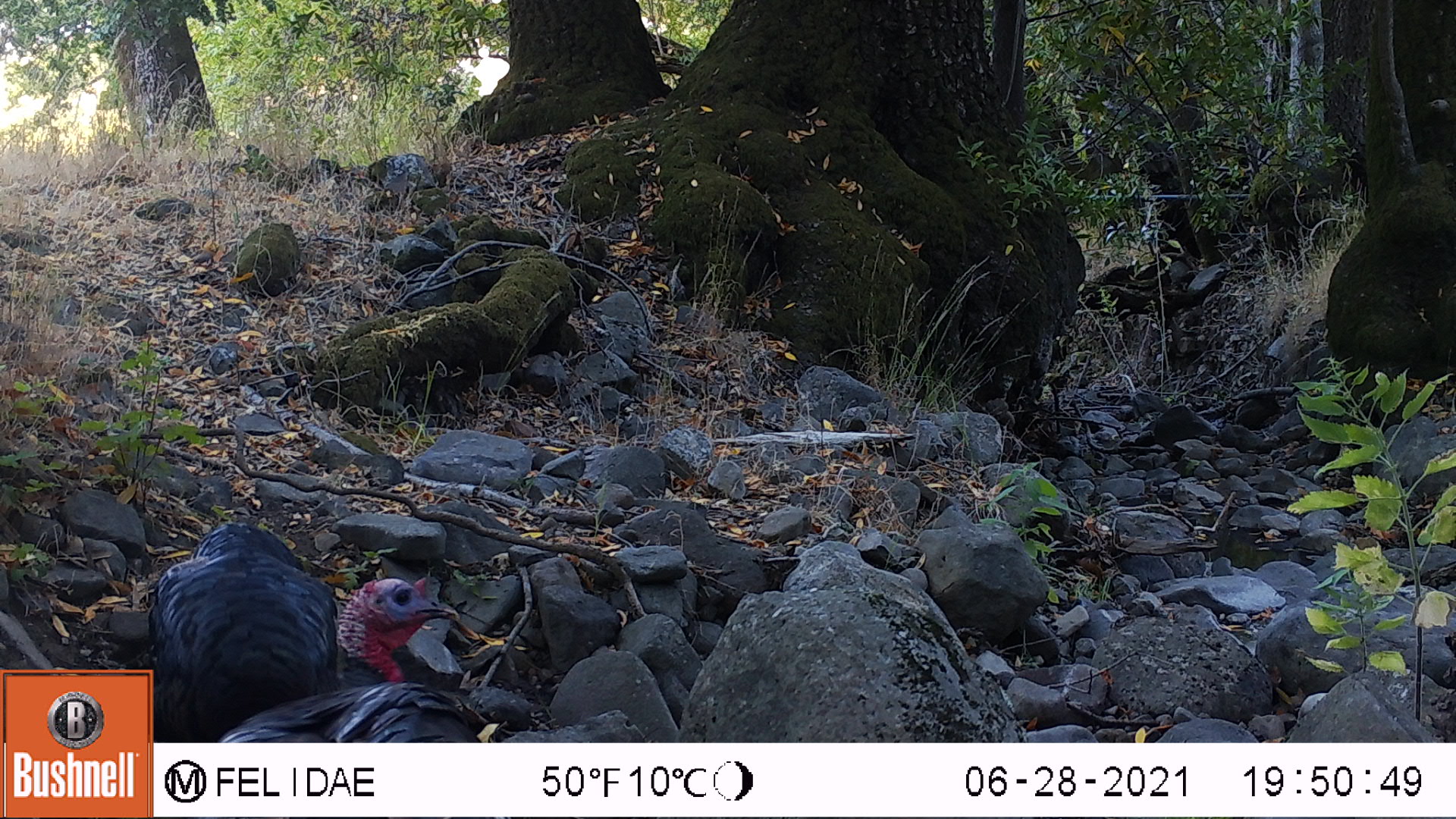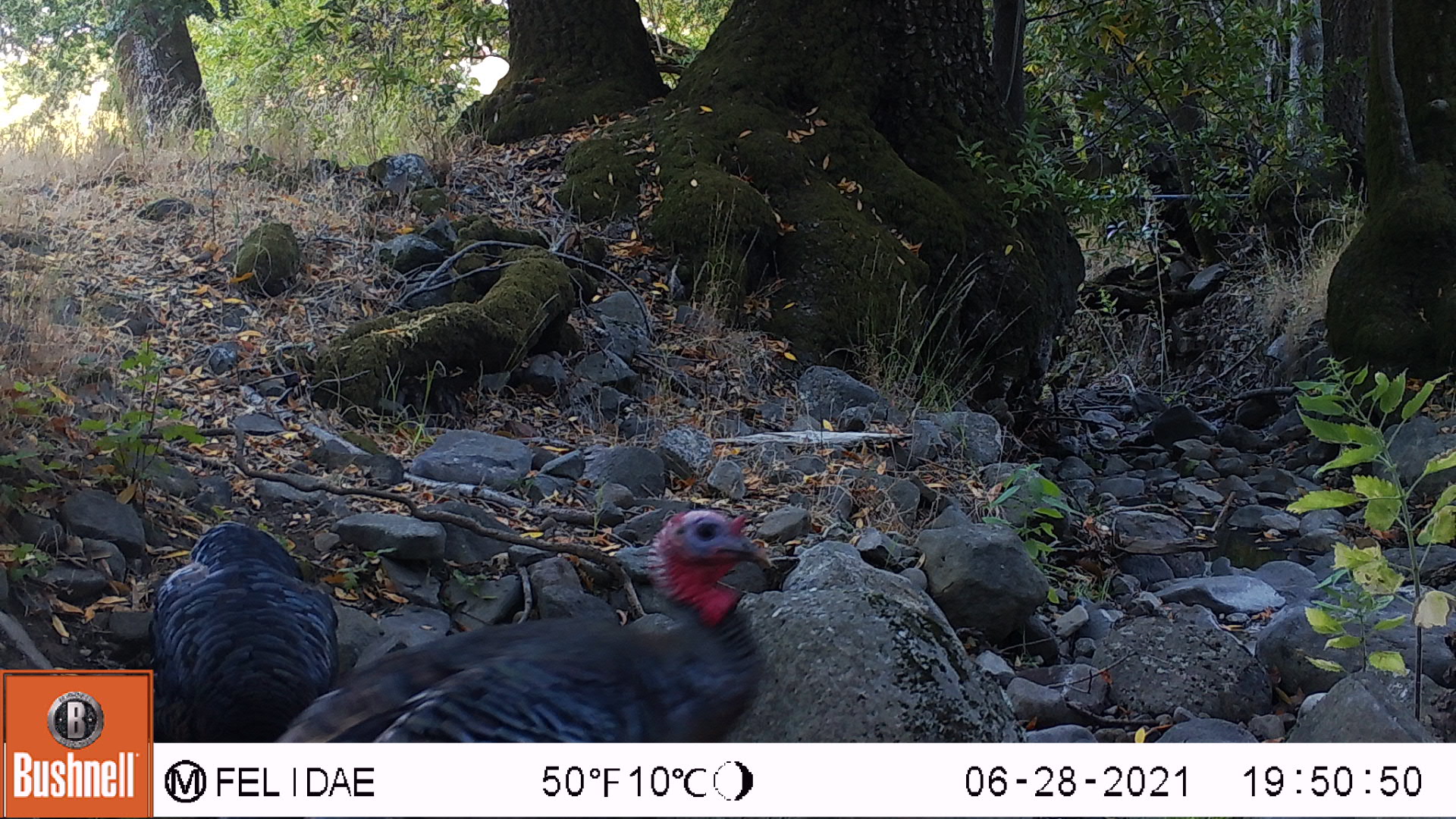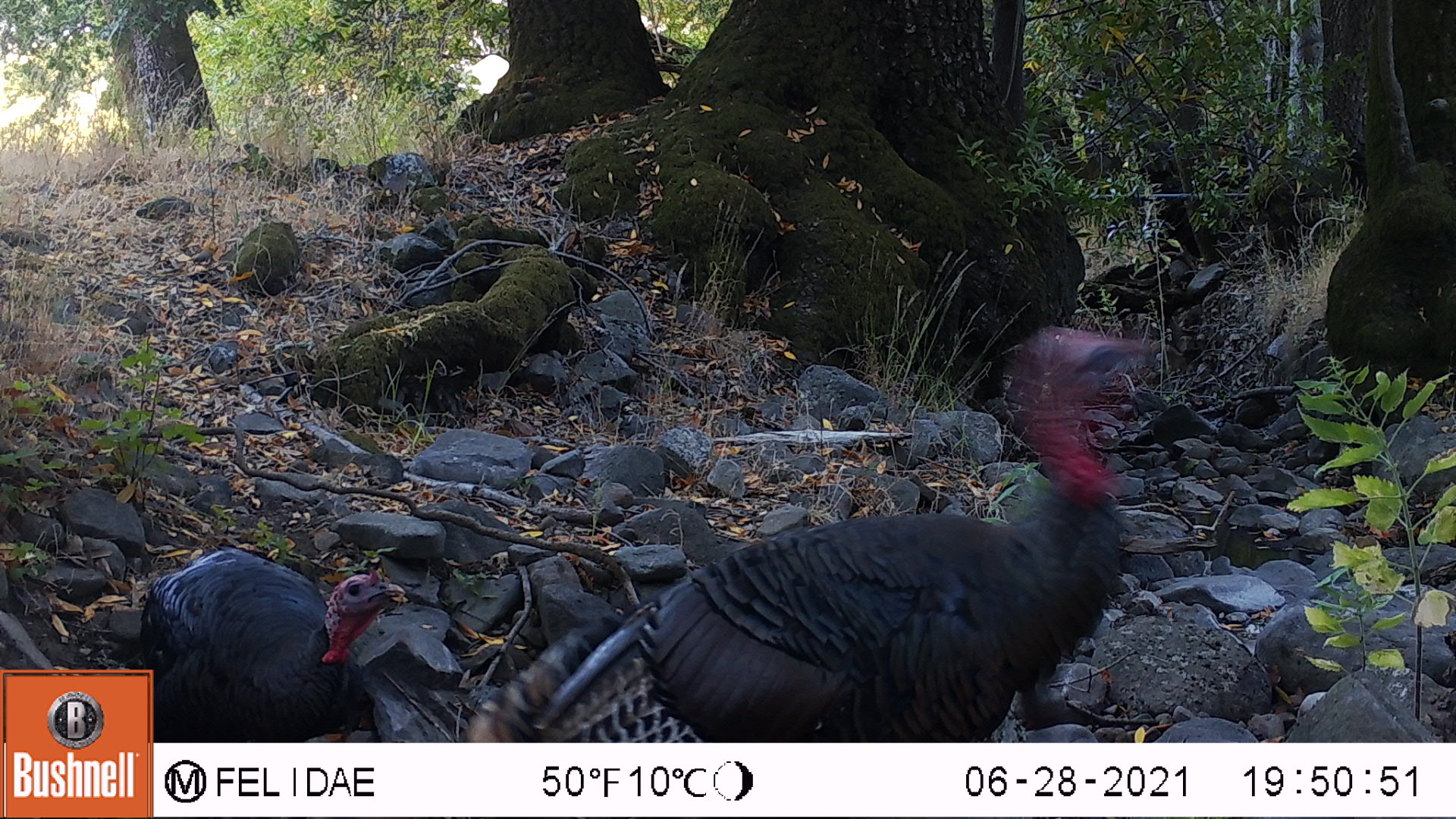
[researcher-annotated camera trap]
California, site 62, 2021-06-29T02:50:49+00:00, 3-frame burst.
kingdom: Animalia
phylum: Chordata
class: Aves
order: Galliformes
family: Phasianidae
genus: Meleagris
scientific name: Meleagris gallopavo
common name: turkey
Turkey (Meleagris gallopavo).